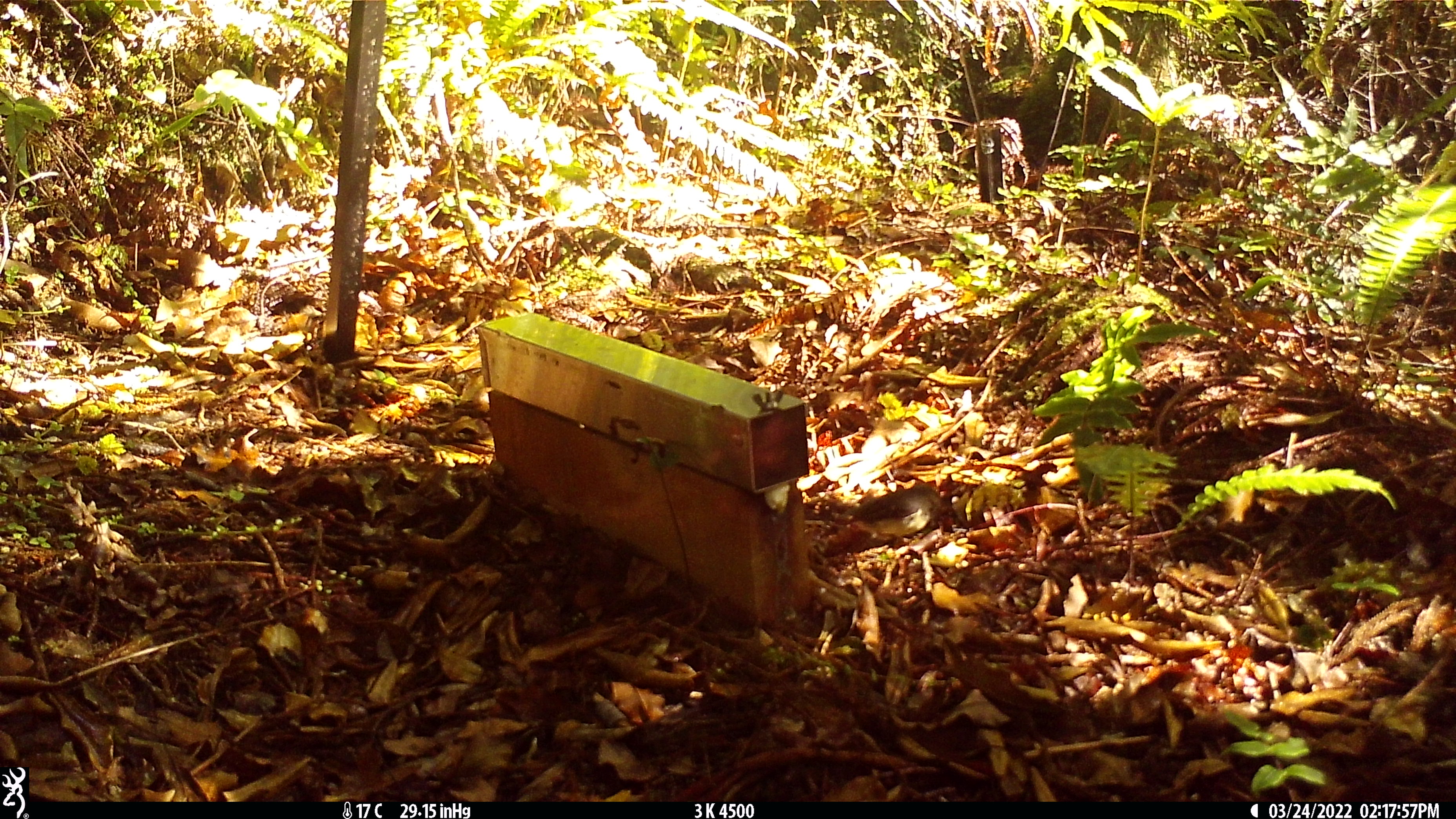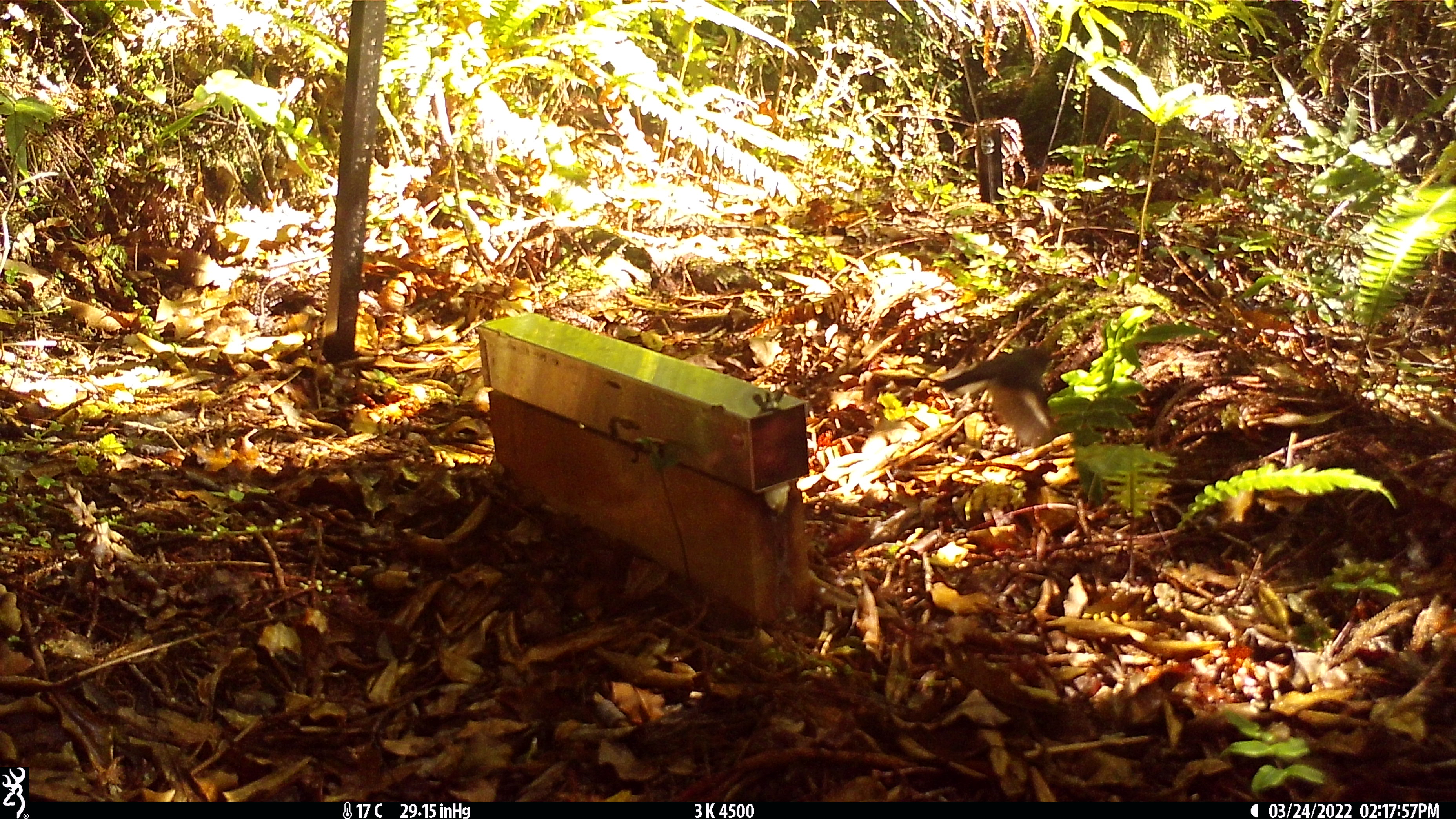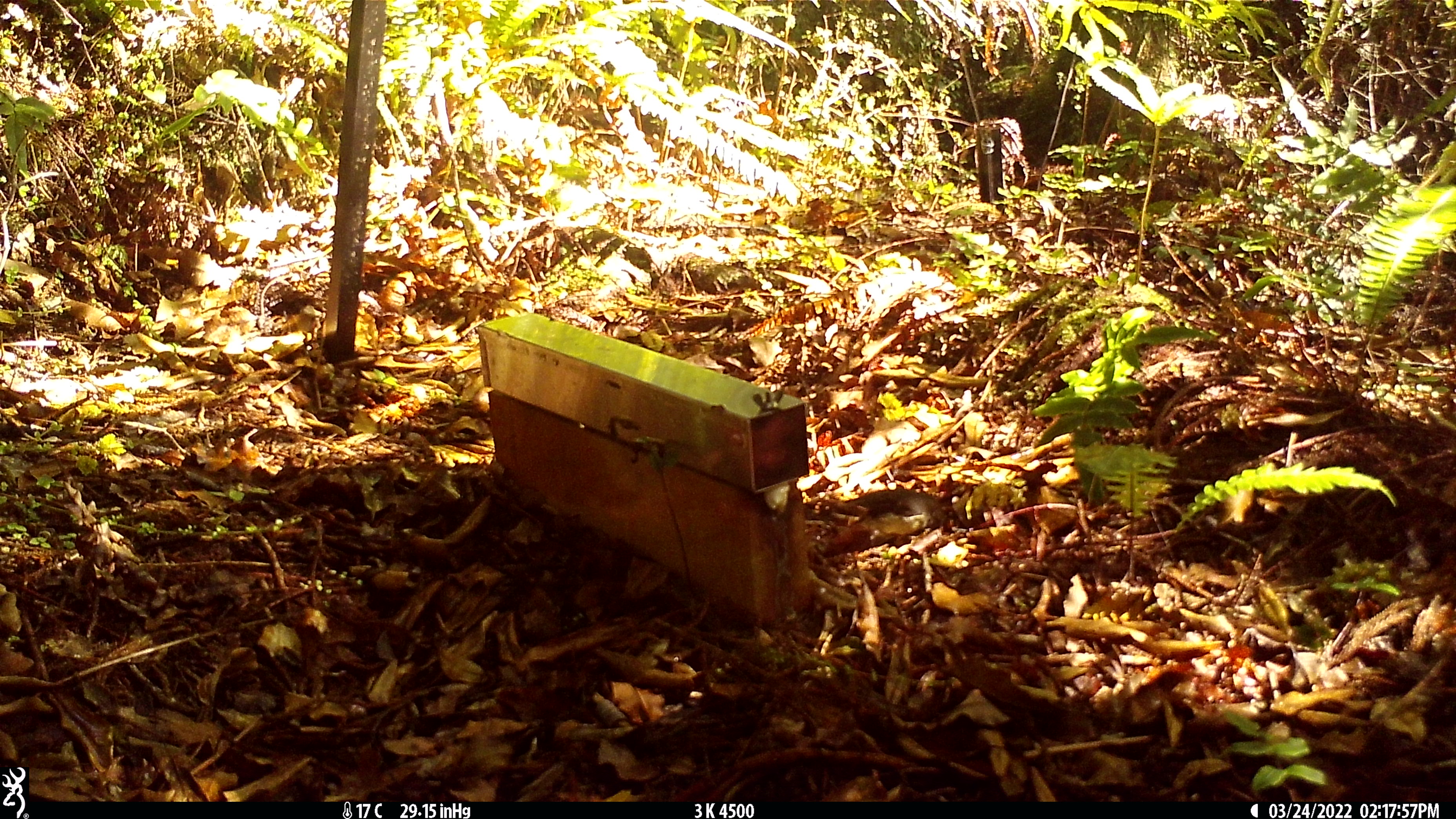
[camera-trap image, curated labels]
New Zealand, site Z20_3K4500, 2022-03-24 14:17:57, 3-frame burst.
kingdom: Animalia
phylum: Chordata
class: Aves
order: Passeriformes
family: Petroicidae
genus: Petroica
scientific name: Petroica macrocephala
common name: tomtit